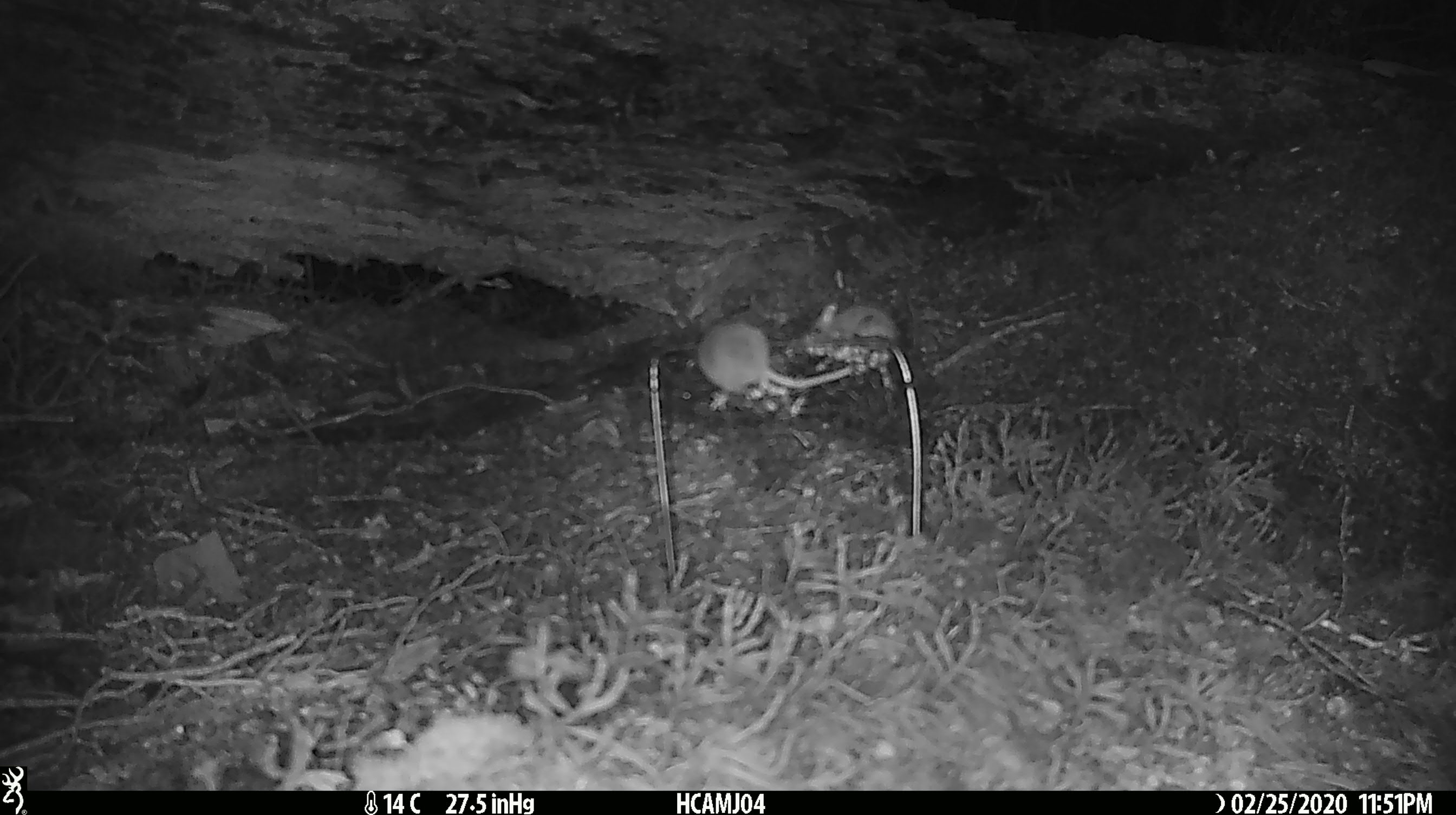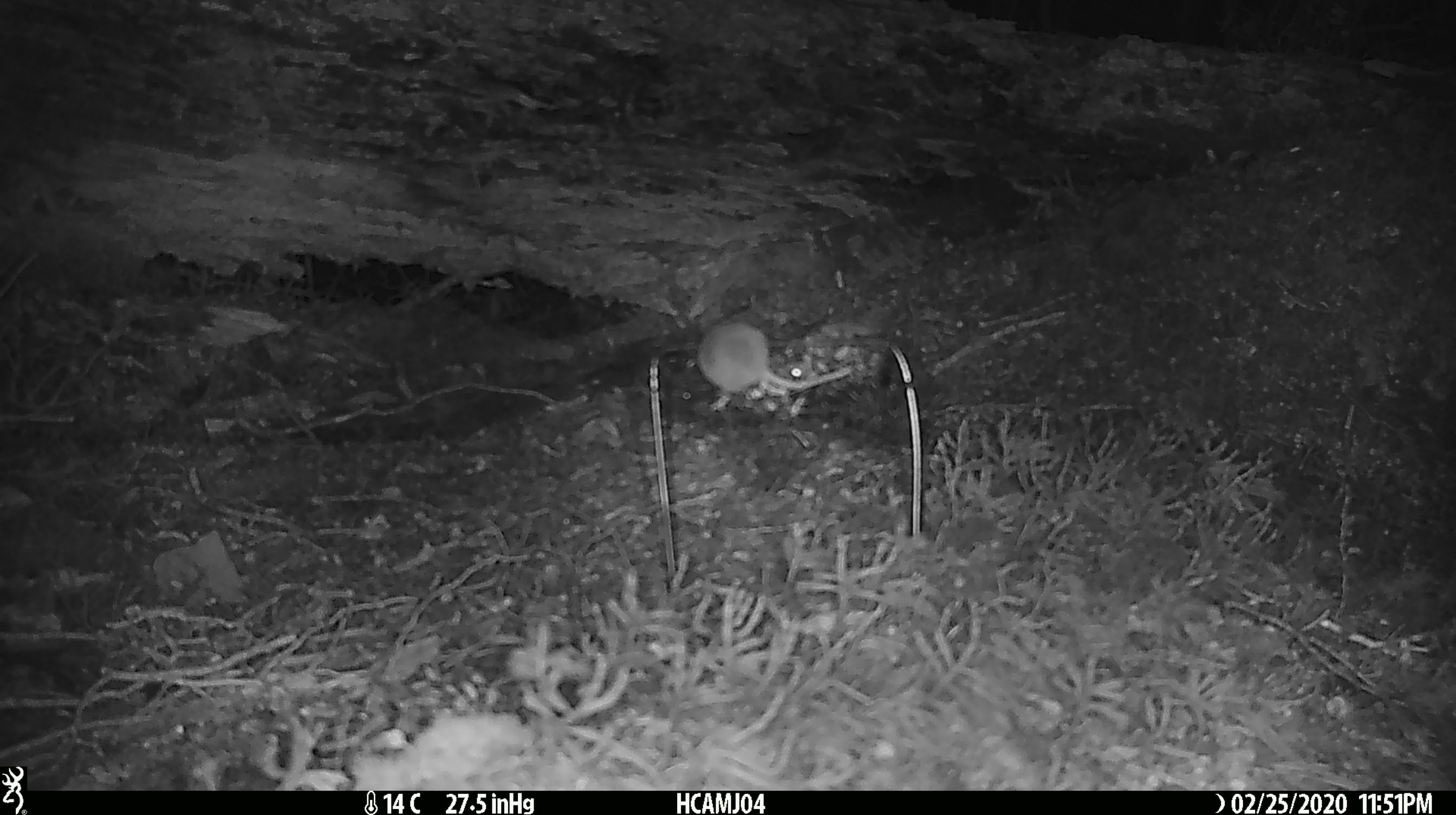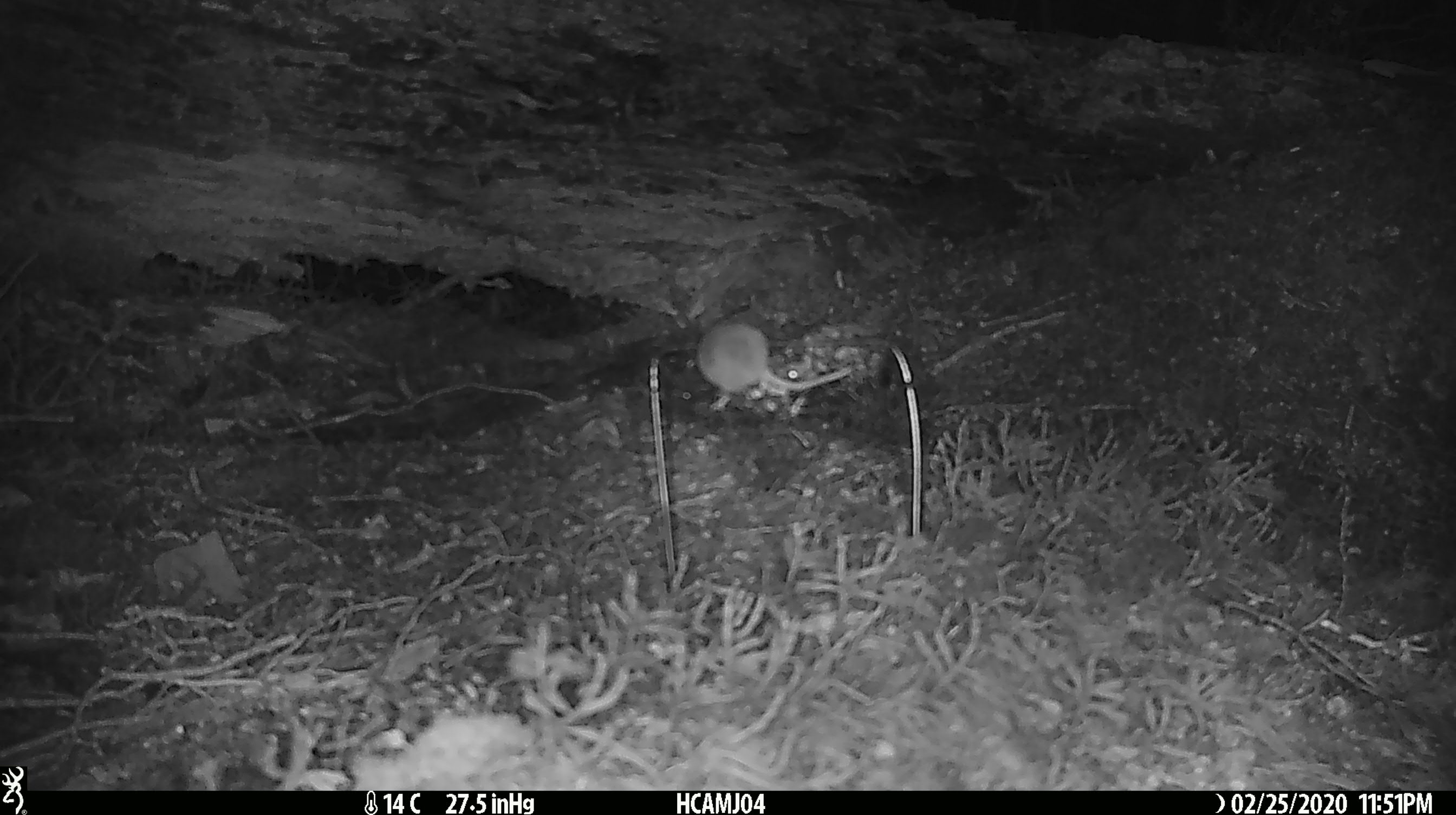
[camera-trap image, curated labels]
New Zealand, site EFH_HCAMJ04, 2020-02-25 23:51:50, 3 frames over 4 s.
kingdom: Animalia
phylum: Chordata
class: Mammalia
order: Rodentia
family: Muridae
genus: Mus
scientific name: Mus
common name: mouse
Mouse (Mus).